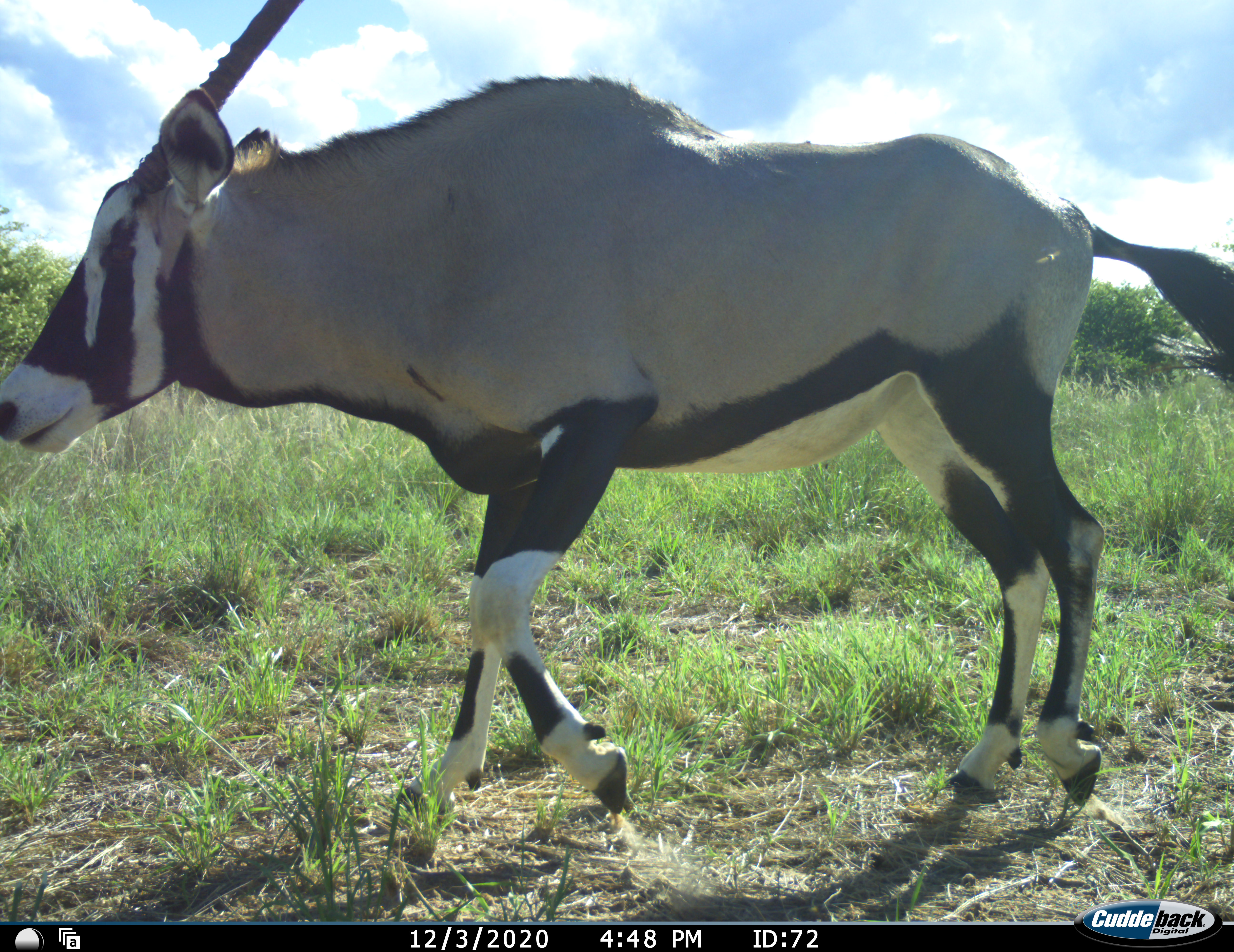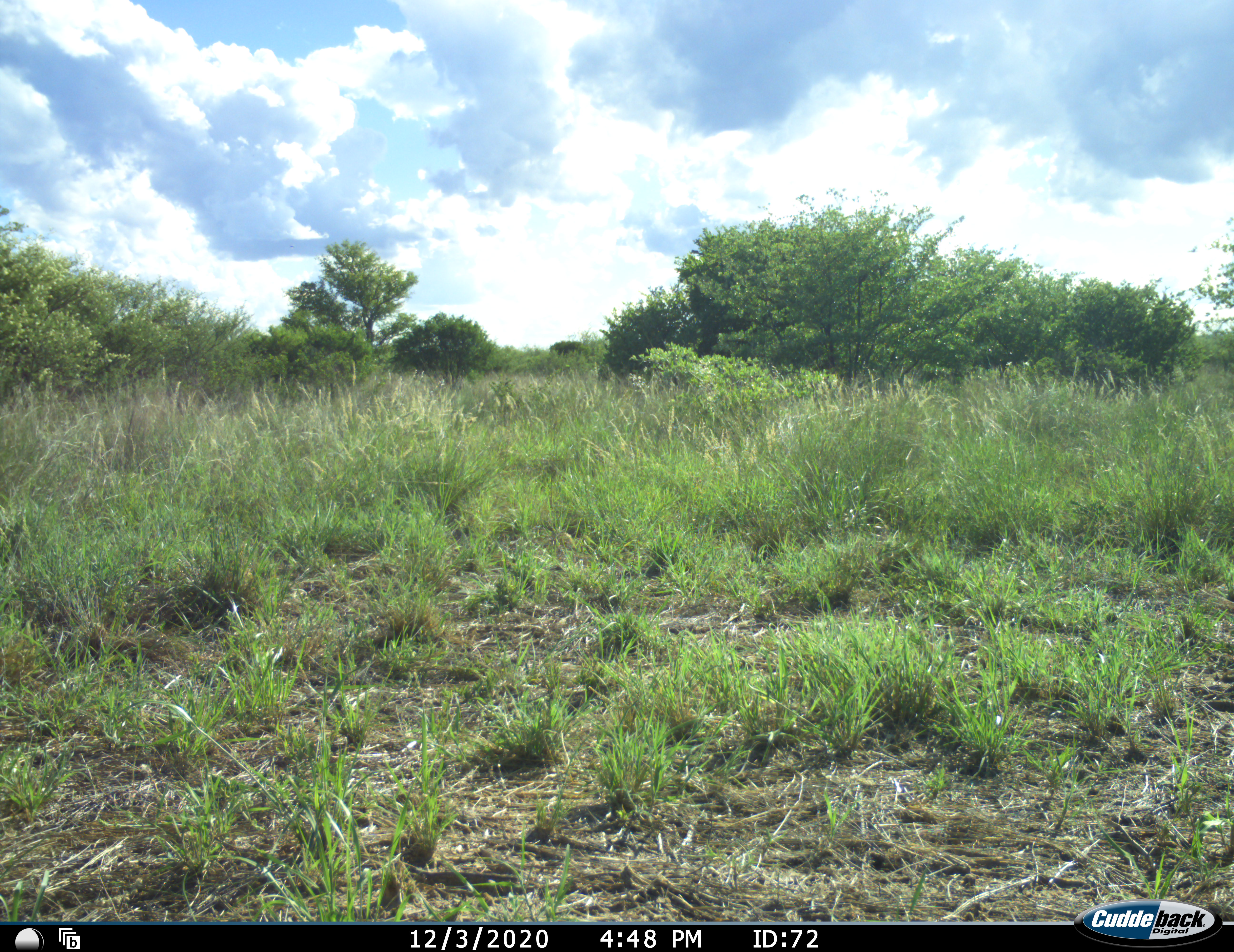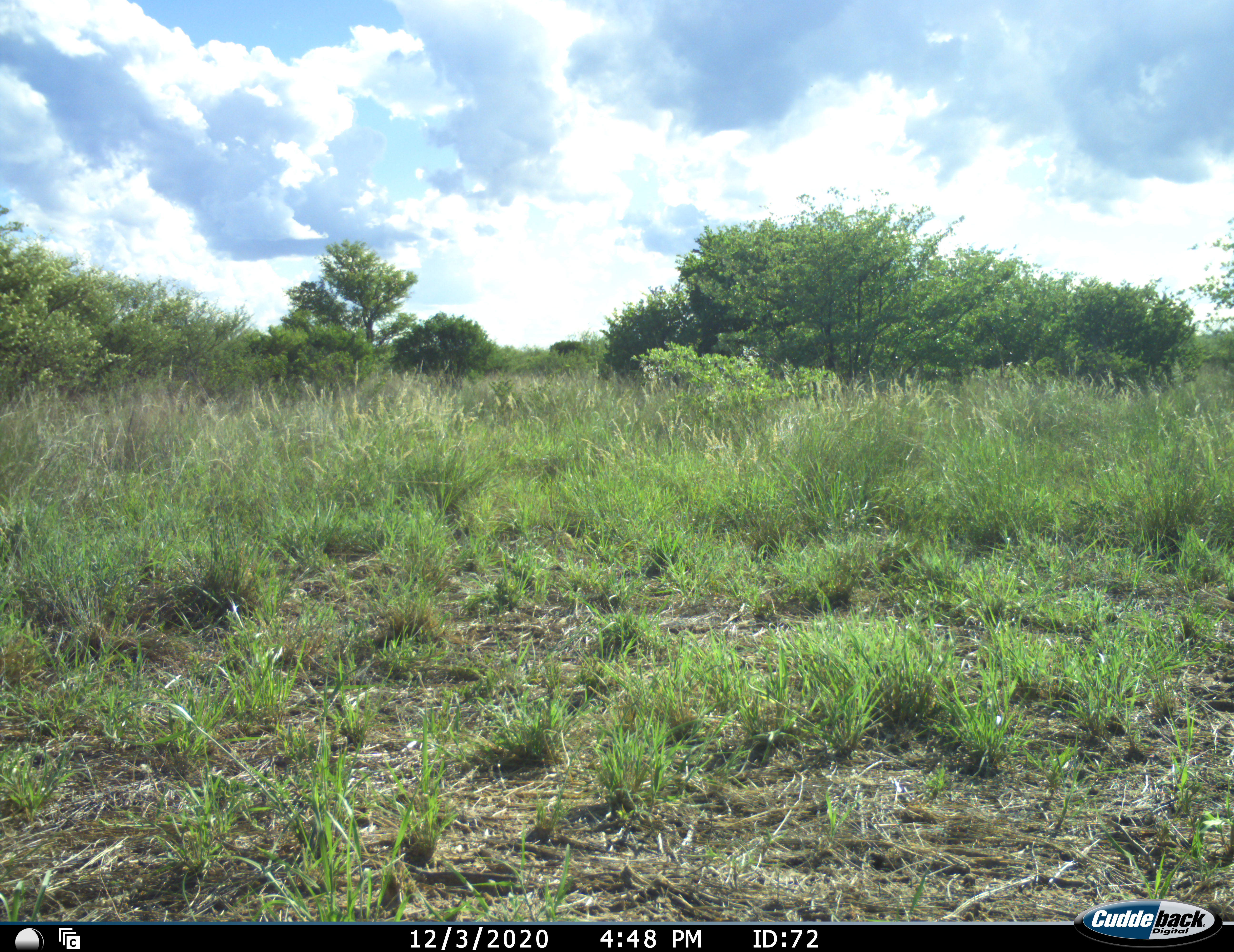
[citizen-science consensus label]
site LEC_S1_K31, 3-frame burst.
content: unidentified animal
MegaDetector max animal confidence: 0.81